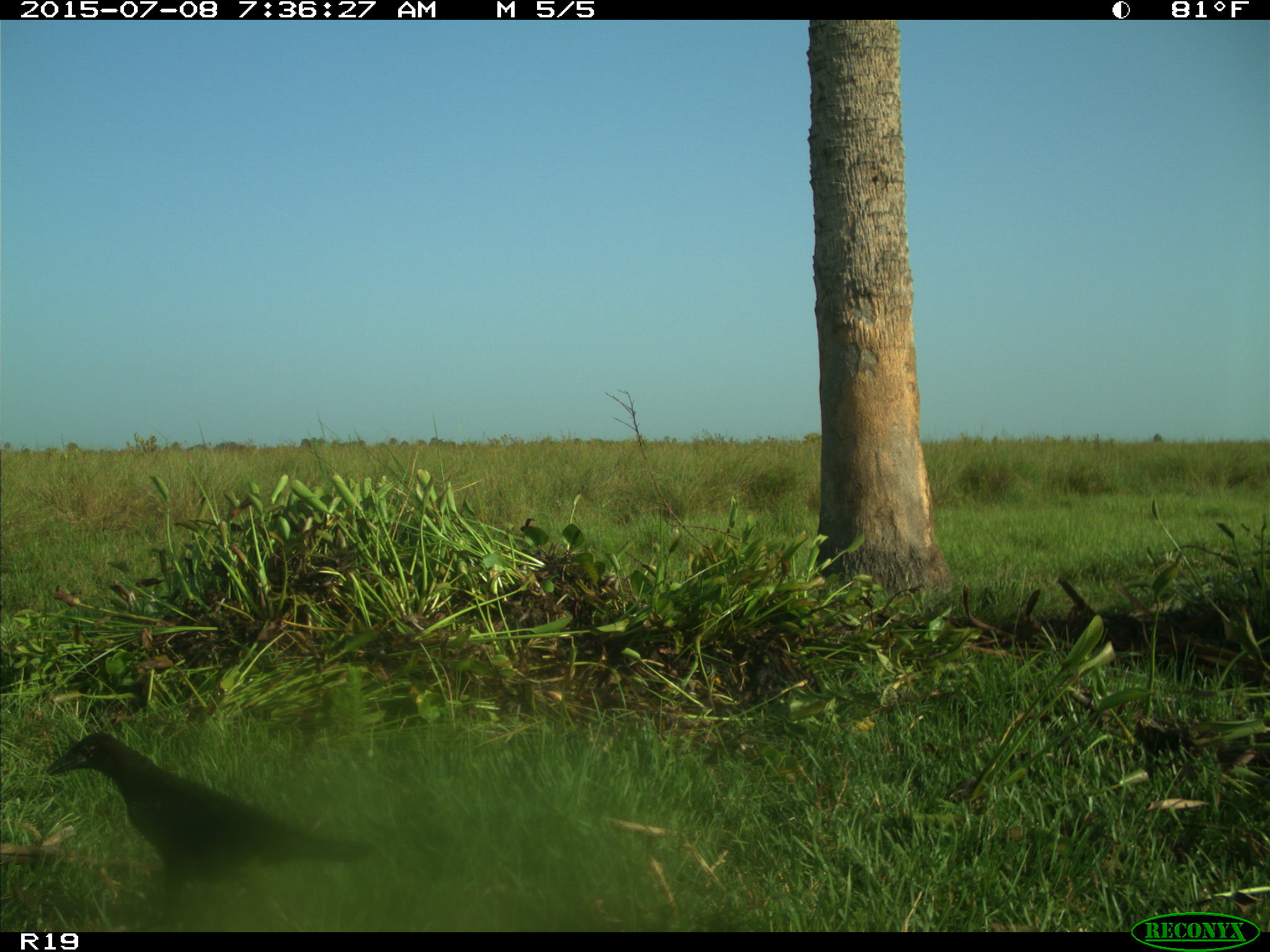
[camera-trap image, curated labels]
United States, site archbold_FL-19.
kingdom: Animalia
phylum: Chordata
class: Aves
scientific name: Aves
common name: birds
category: unidentified bird